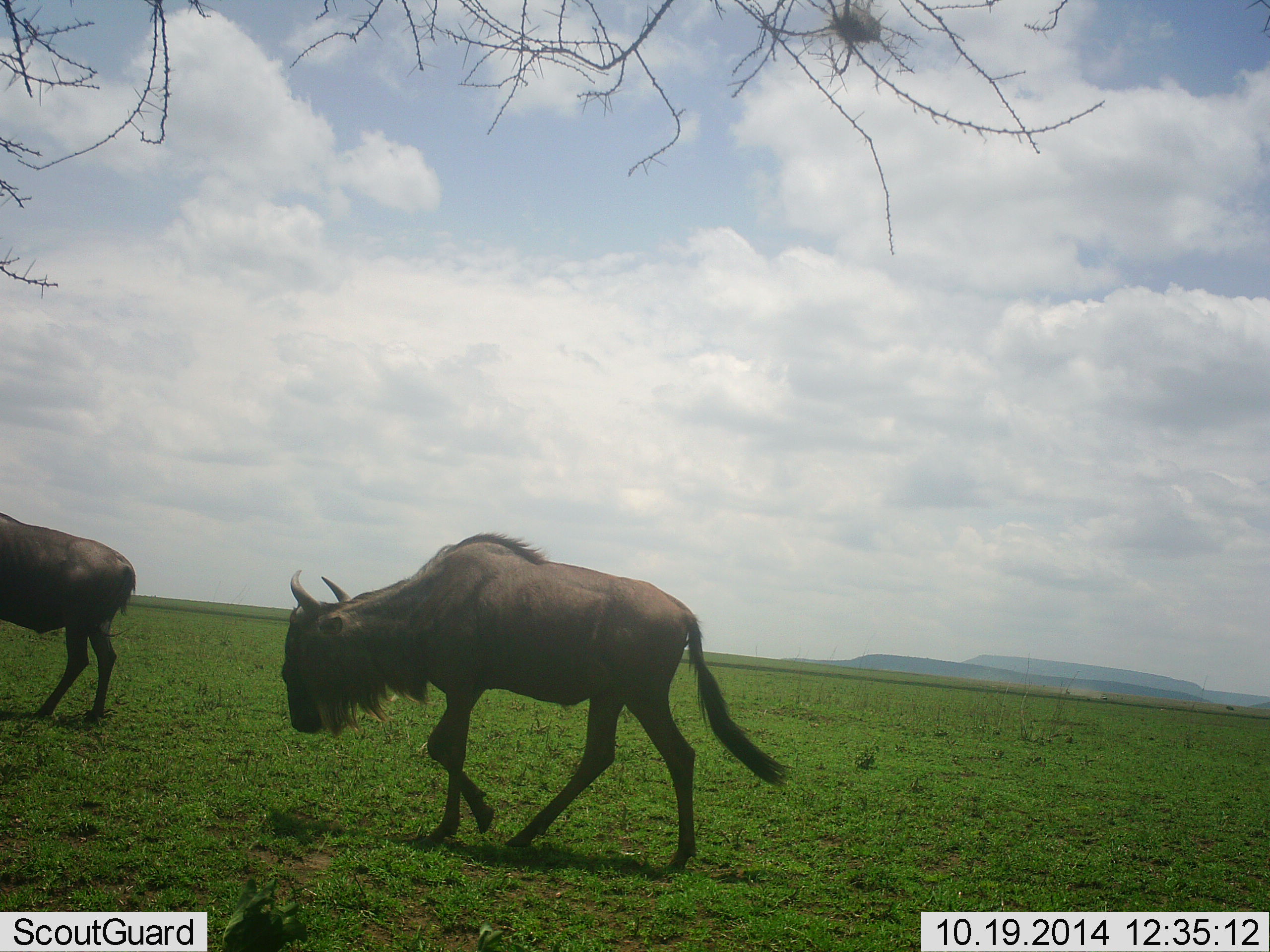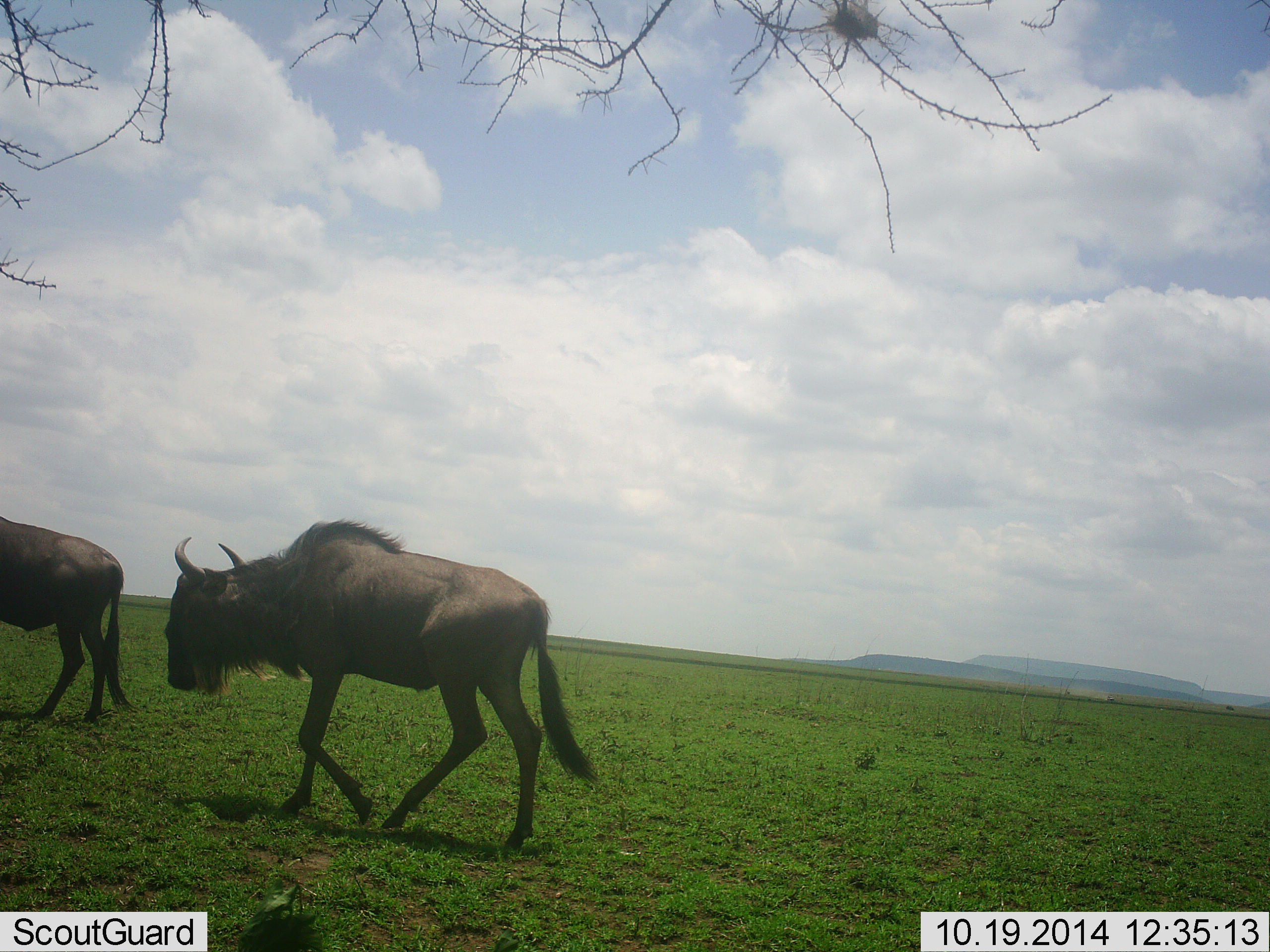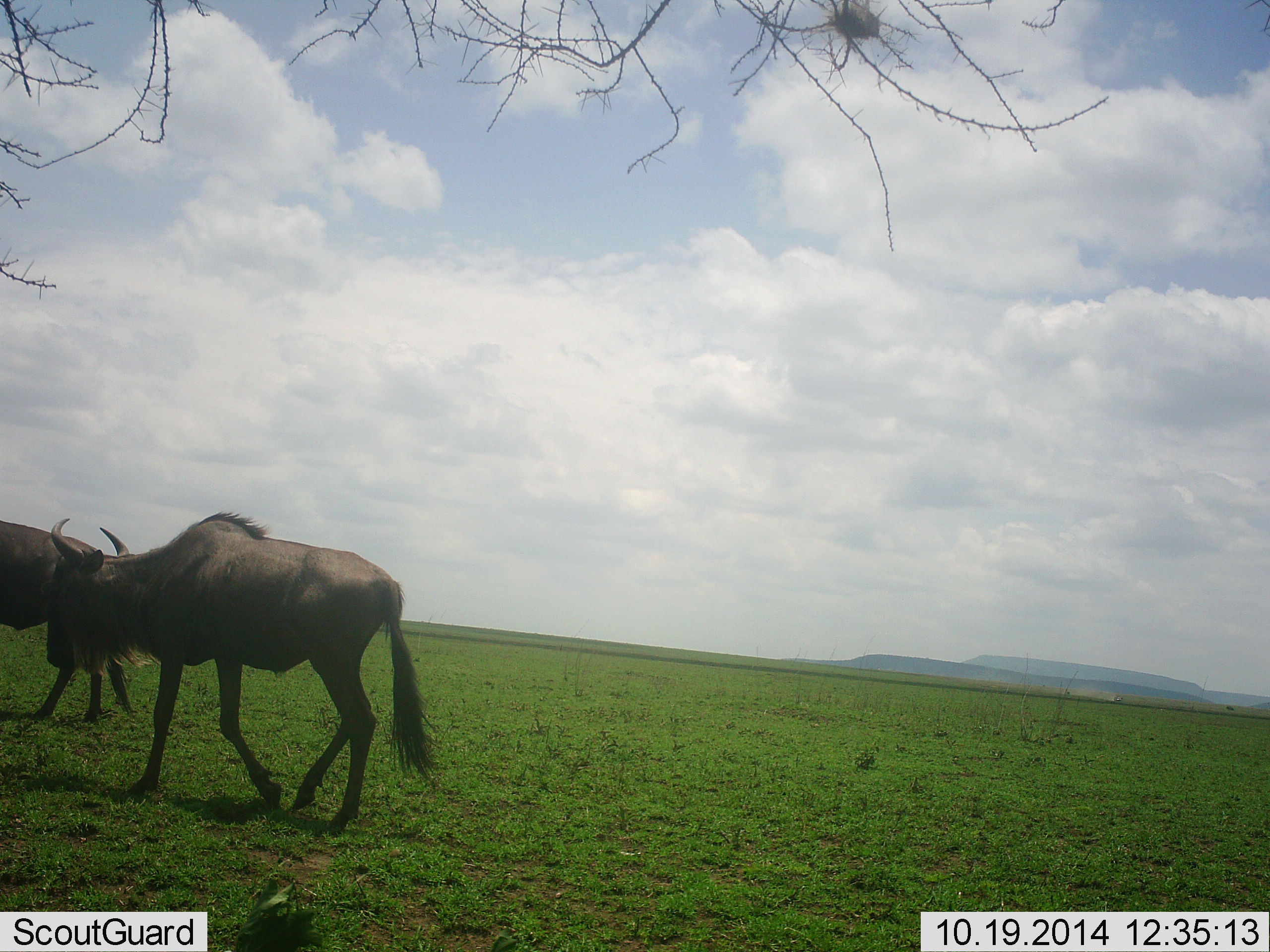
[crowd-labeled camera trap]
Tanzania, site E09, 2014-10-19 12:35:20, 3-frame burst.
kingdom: Animalia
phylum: Chordata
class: Mammalia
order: Artiodactyla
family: Bovidae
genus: Connochaetes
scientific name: Connochaetes taurinus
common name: blue wildebeest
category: wildebeest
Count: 2.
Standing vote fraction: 10%.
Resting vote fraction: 0%.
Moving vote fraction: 100%.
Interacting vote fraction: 0%.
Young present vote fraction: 0%.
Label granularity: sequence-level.